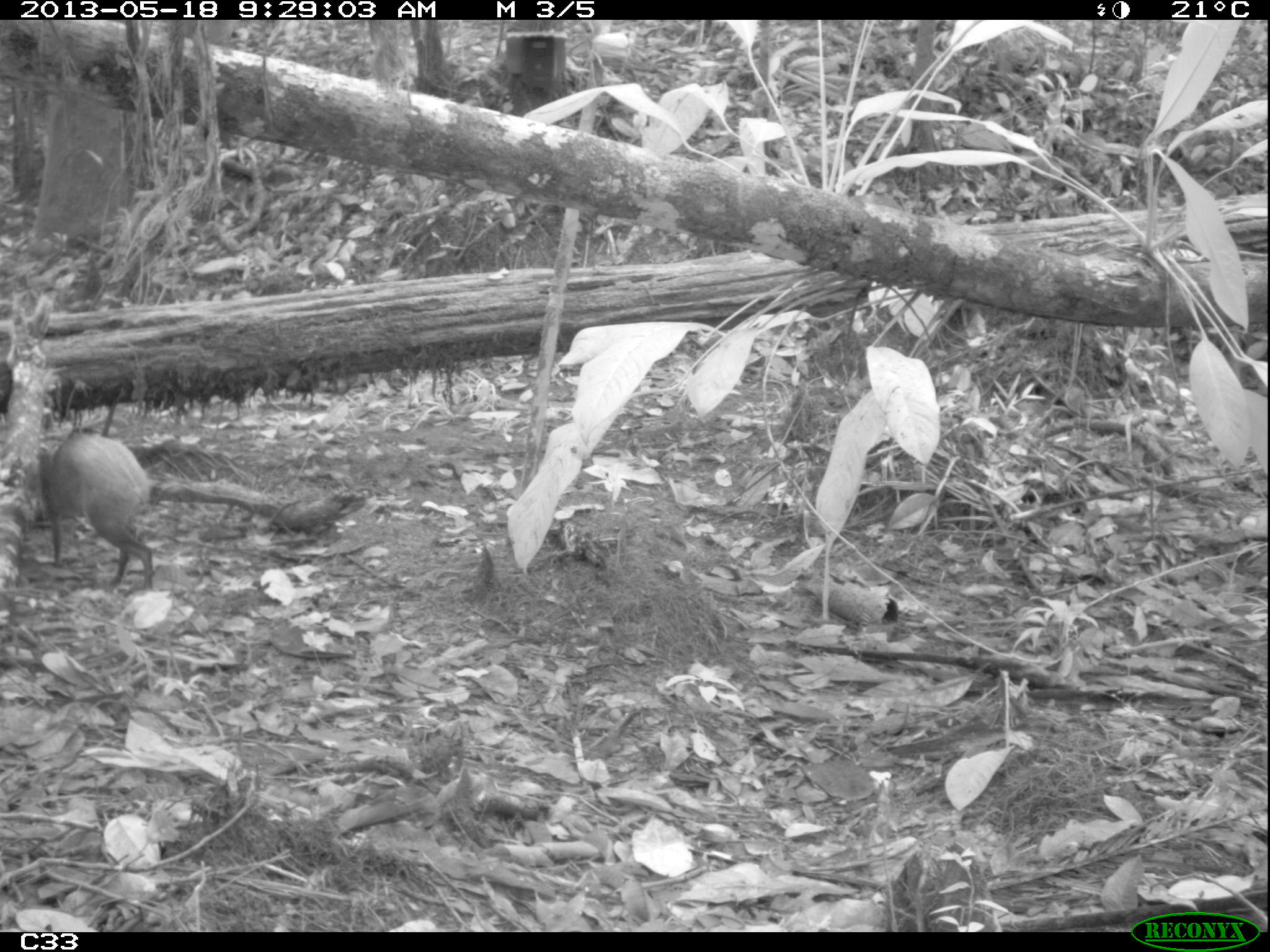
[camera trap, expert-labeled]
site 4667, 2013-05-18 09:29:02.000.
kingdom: Animalia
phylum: Chordata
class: Mammalia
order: Rodentia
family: Dasyproctidae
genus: Dasyprocta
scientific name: Dasyprocta leporina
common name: red-rumped agouti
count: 1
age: adult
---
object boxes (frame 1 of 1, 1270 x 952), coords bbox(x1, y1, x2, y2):
dasyprocta leporina: bbox(34, 428, 158, 591)